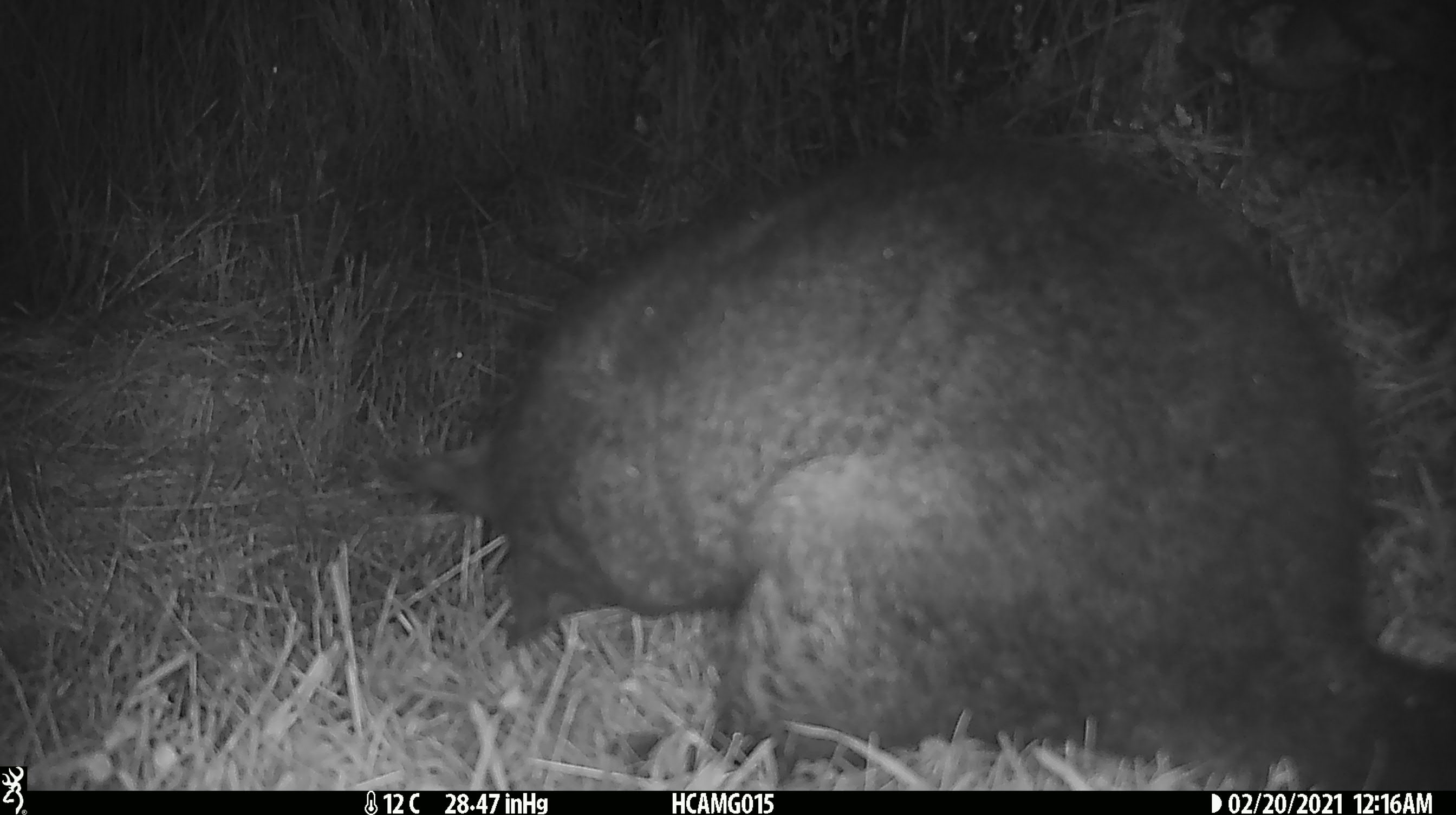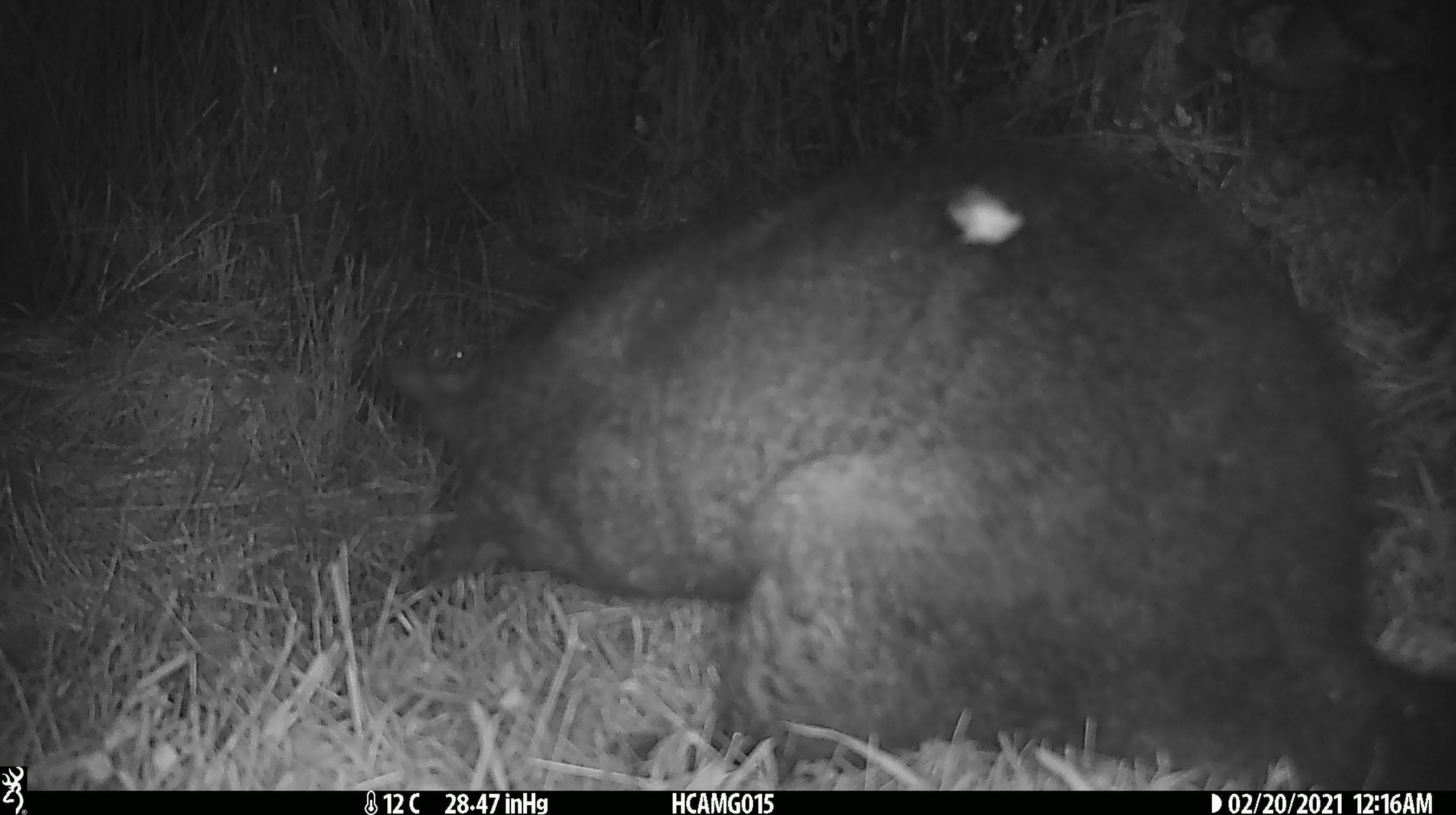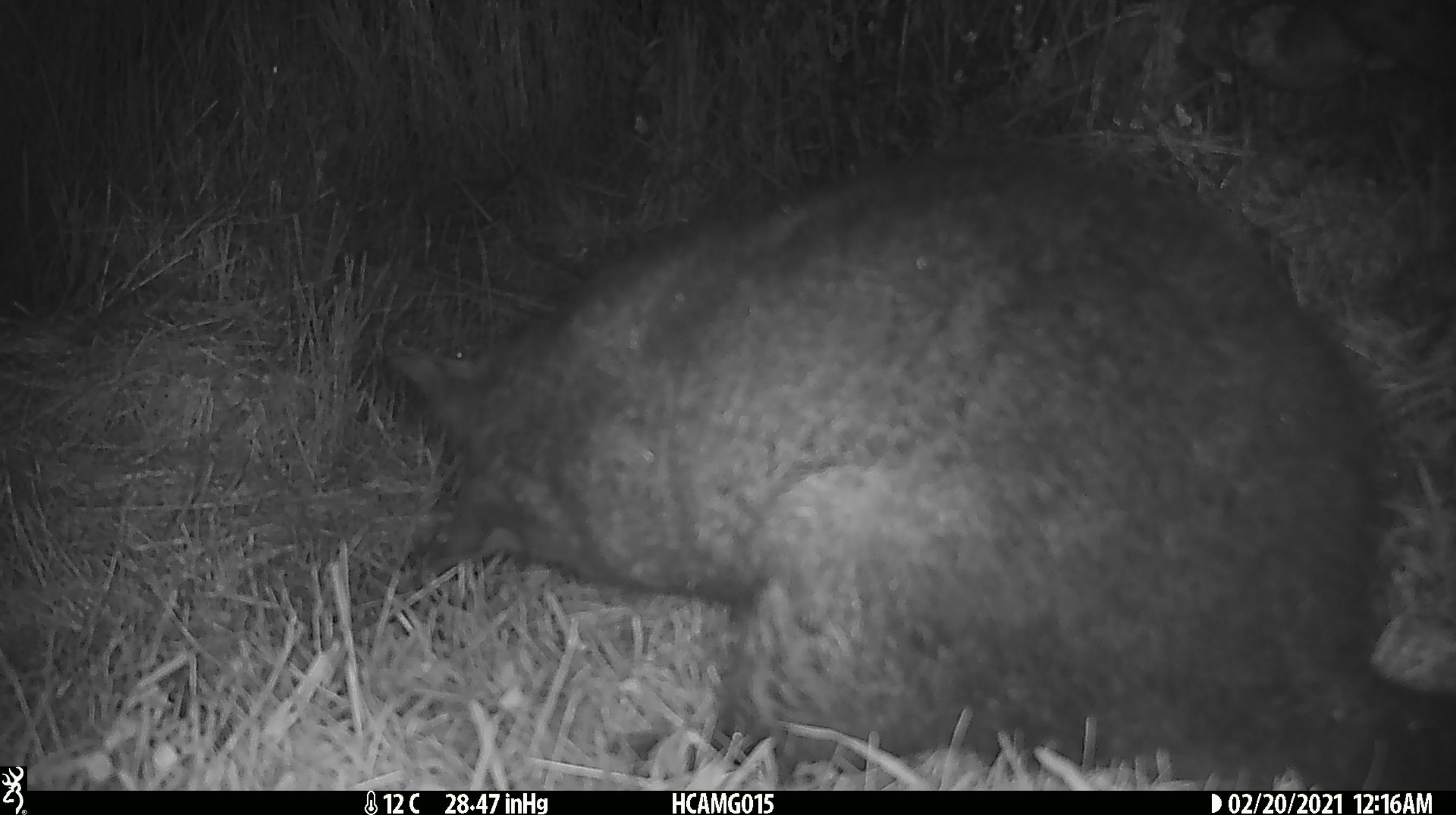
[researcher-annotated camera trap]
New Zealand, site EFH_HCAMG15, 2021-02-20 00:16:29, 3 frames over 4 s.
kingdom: Animalia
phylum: Chordata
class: Mammalia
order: Diprotodontia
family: Phalangeridae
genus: Trichosurus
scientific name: Trichosurus vulpecula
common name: common brushtail possum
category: possum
Possum (common brushtail possum) (Trichosurus vulpecula).